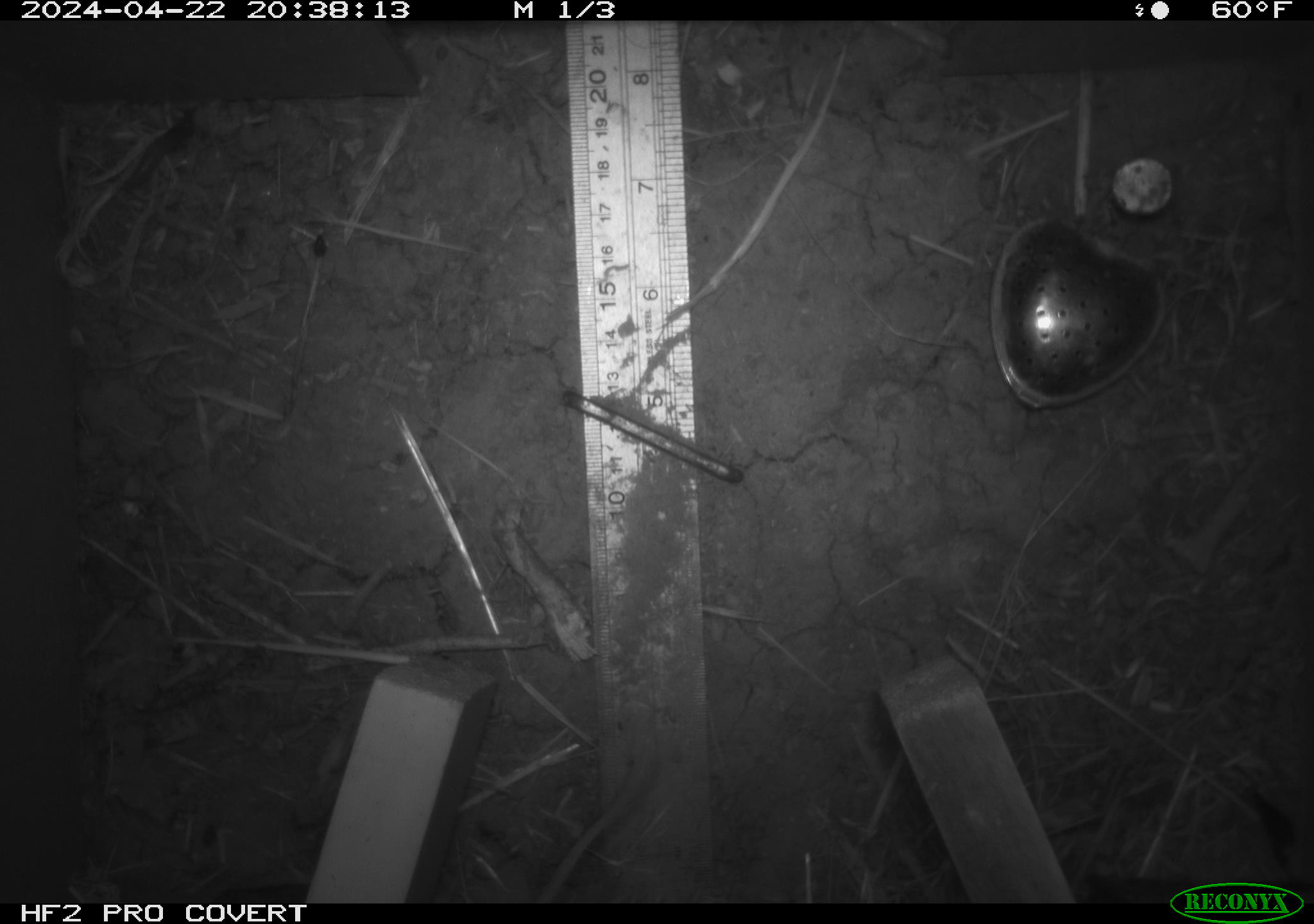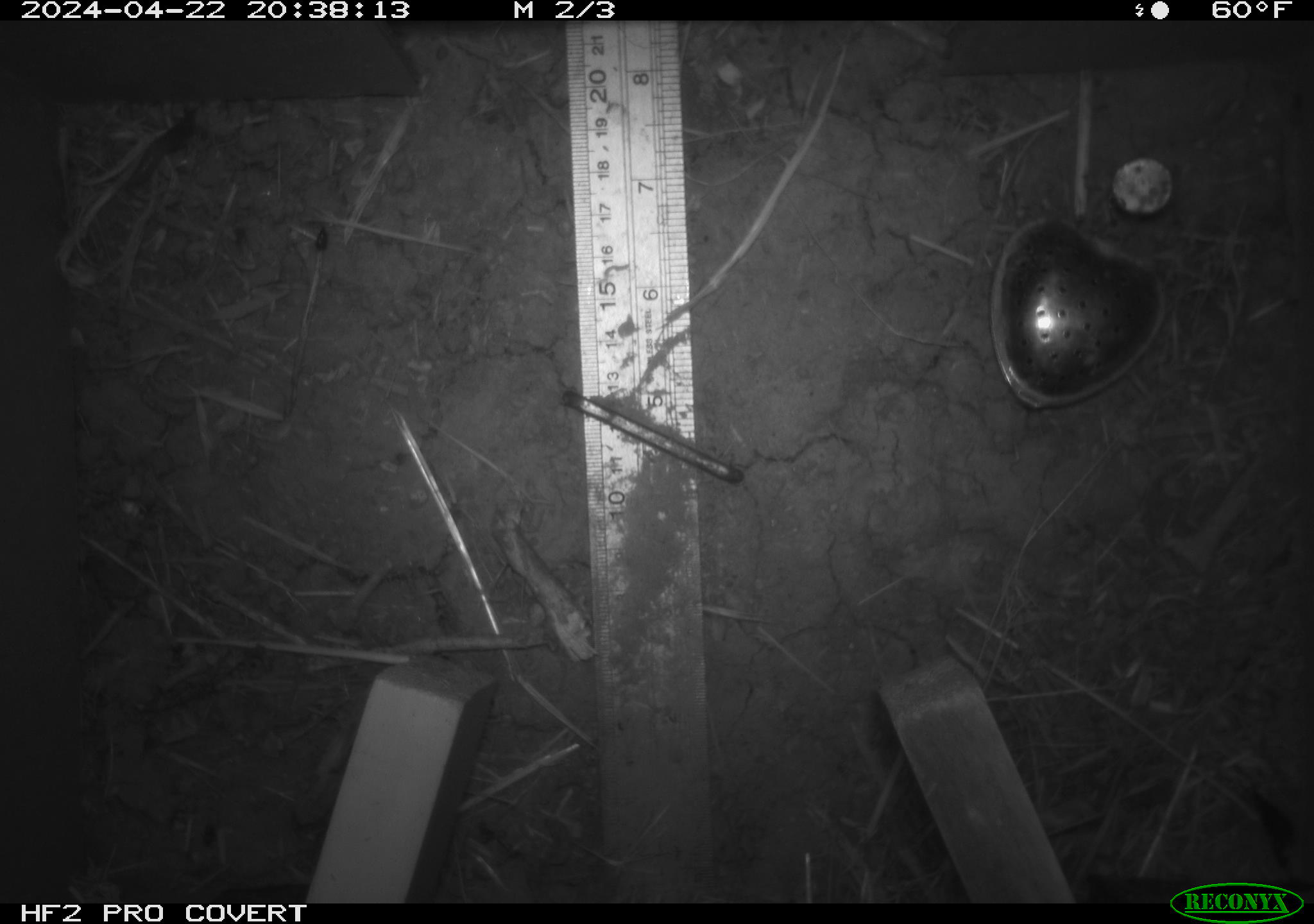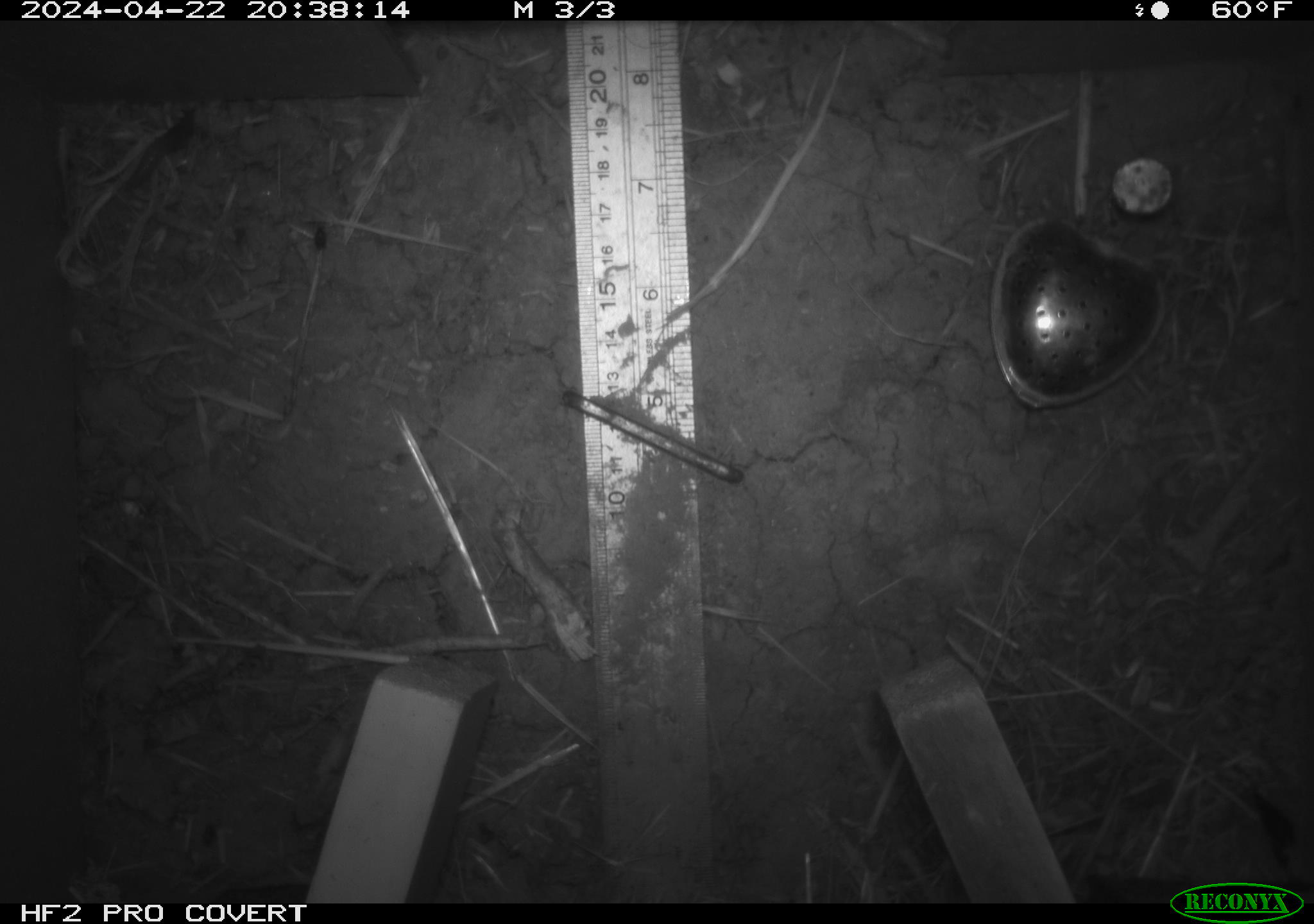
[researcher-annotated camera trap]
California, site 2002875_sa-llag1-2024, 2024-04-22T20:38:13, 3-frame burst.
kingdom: Animalia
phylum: Chordata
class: Mammalia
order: Rodentia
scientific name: Rodentia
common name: mouse species